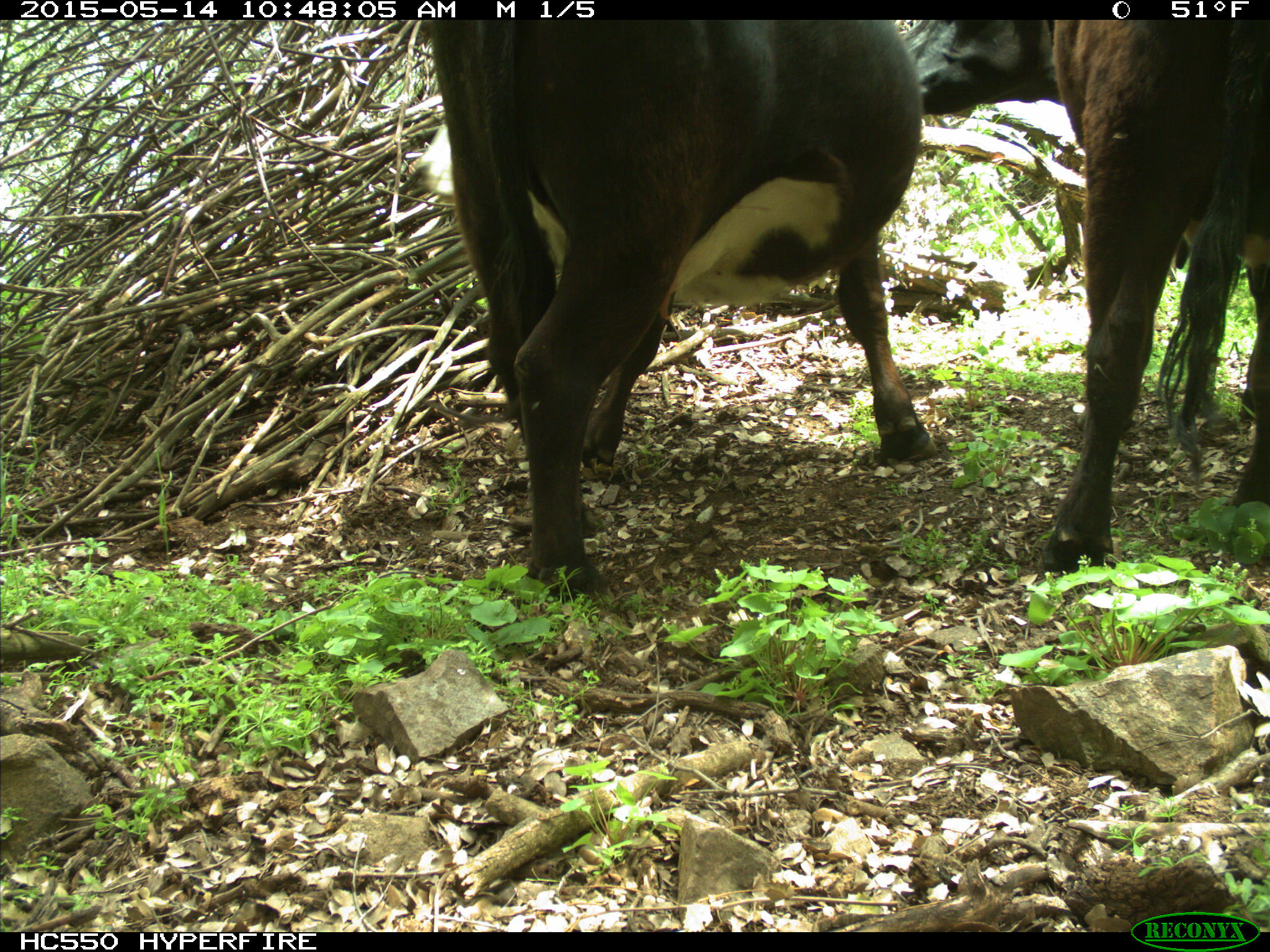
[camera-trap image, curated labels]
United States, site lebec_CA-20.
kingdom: Animalia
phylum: Chordata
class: Mammalia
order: Artiodactyla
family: Bovidae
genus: Bos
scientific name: Bos taurus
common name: domestic cow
Bos taurus (domestic cow).